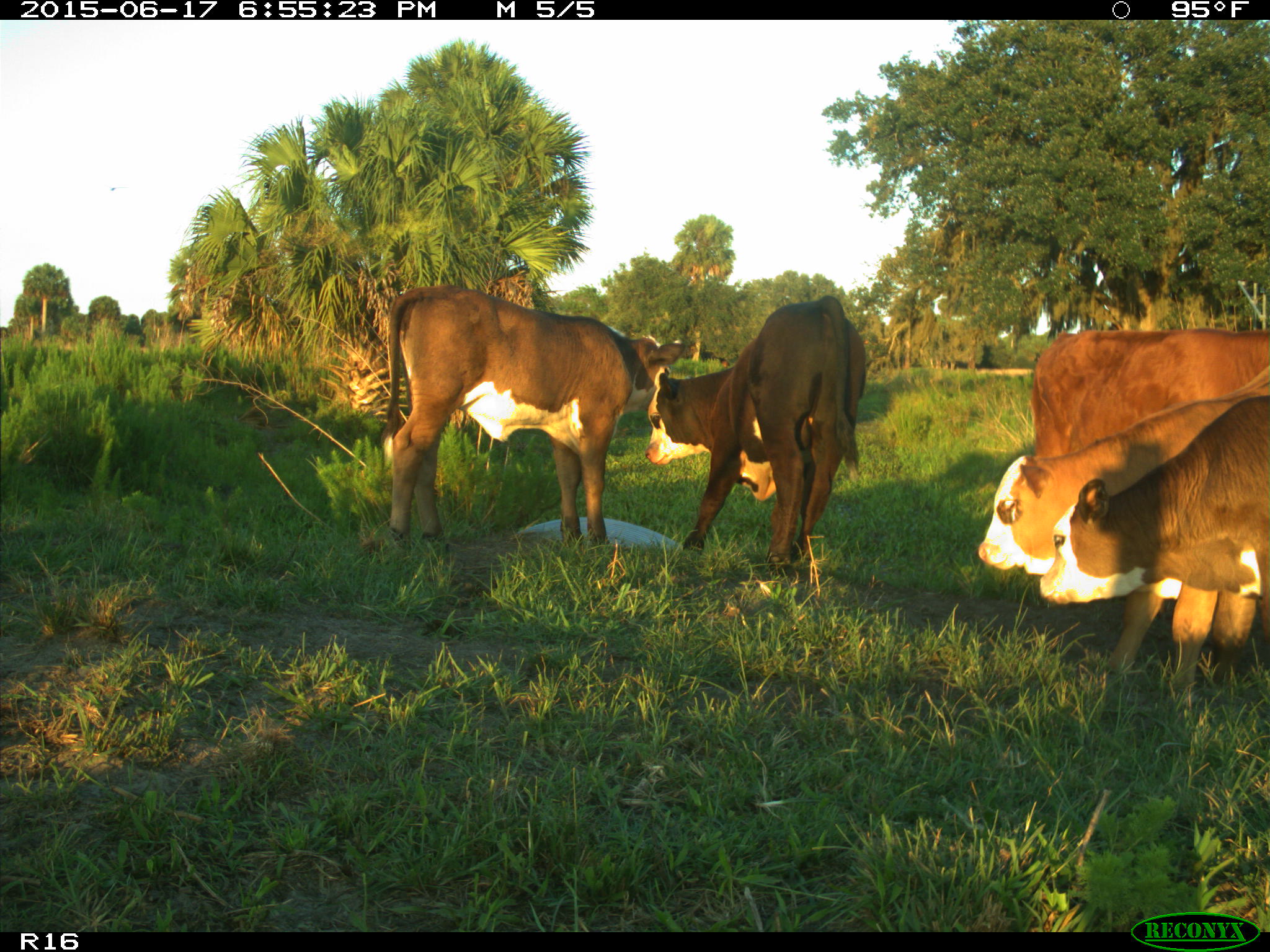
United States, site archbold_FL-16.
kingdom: Animalia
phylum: Chordata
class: Mammalia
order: Artiodactyla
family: Bovidae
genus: Bos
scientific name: Bos taurus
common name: domestic cow